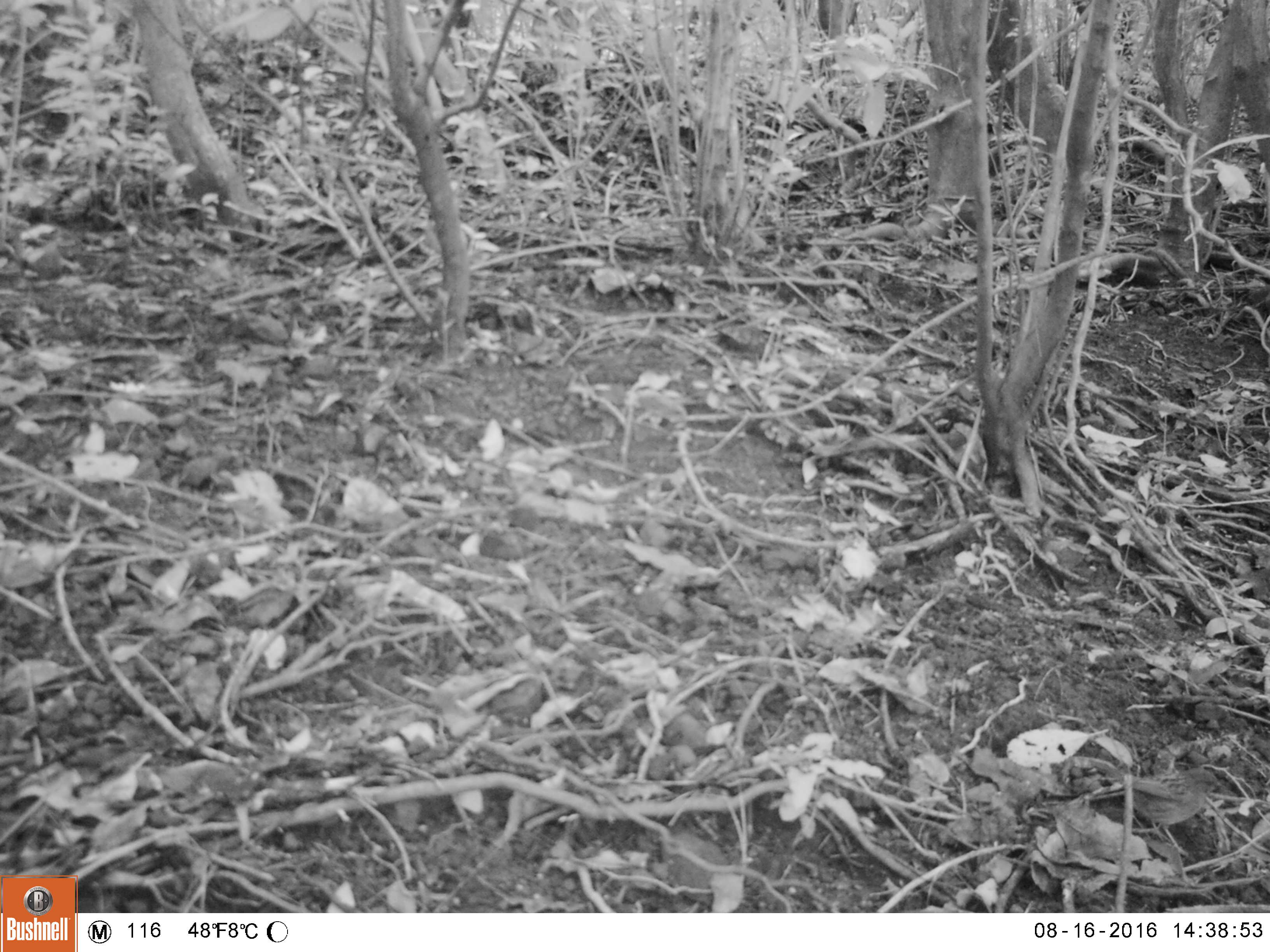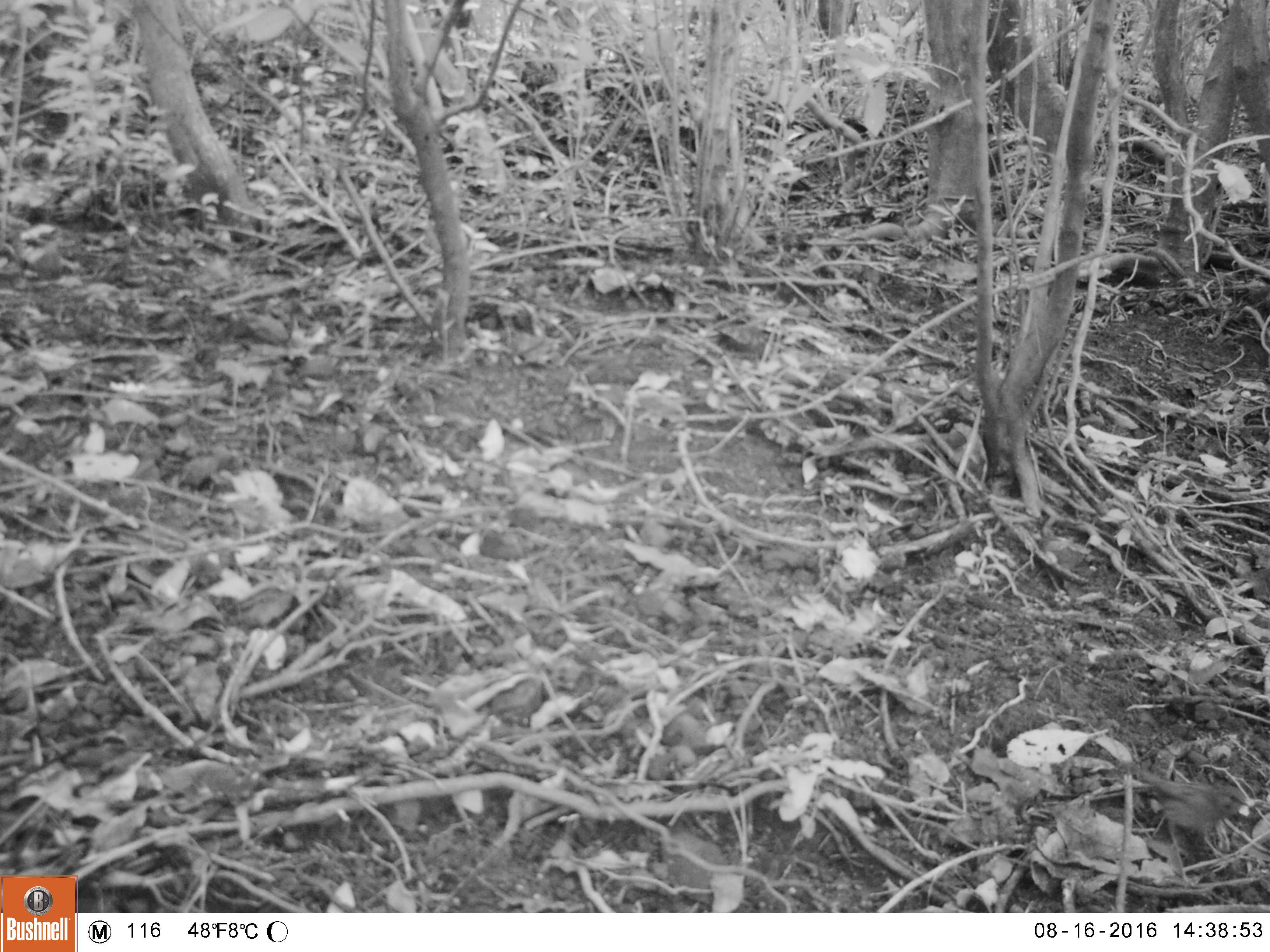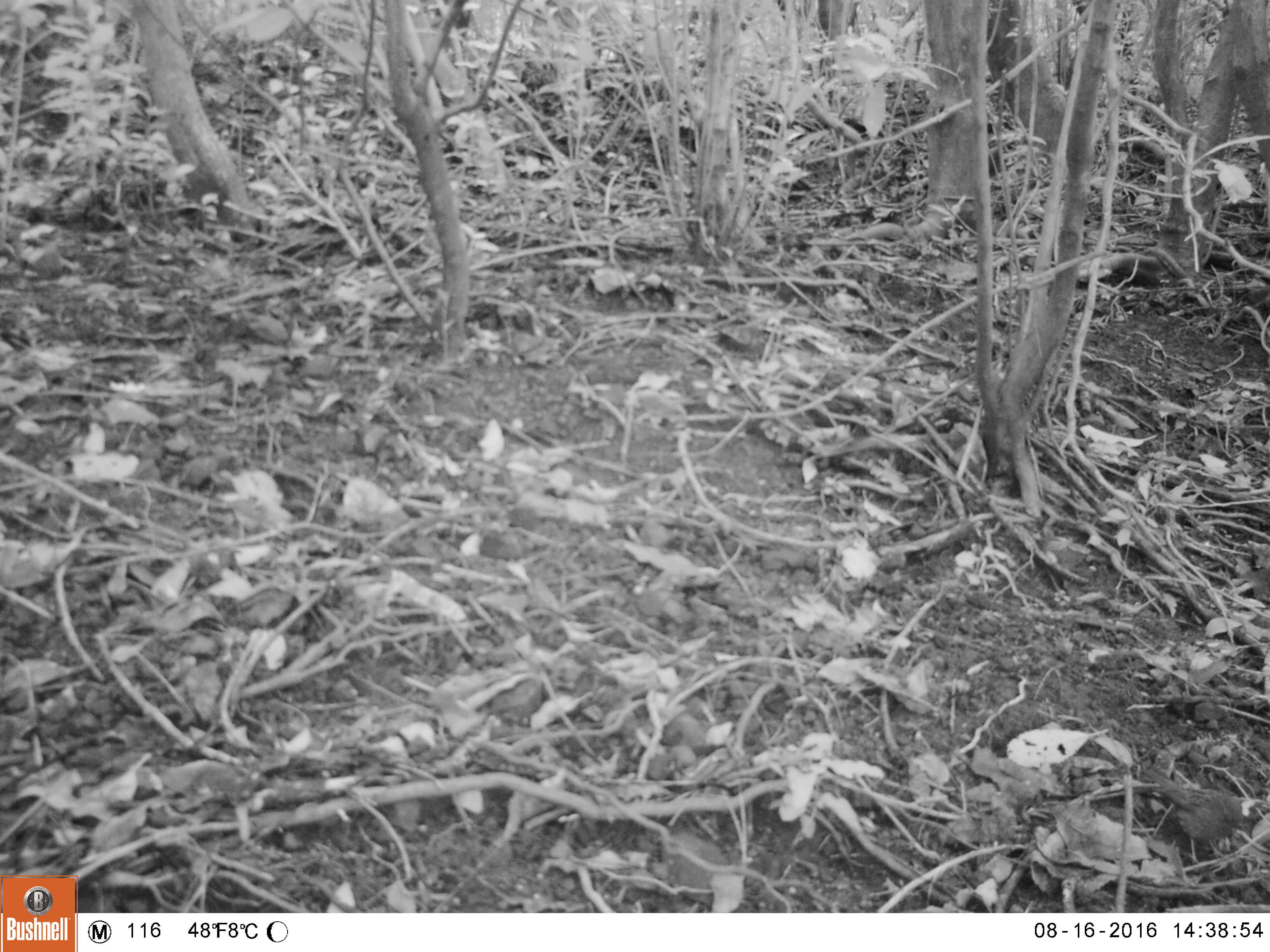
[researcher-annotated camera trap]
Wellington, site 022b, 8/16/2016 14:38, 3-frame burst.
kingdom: Animalia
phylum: Chordata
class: Aves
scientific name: Aves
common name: bird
Bird (Aves).